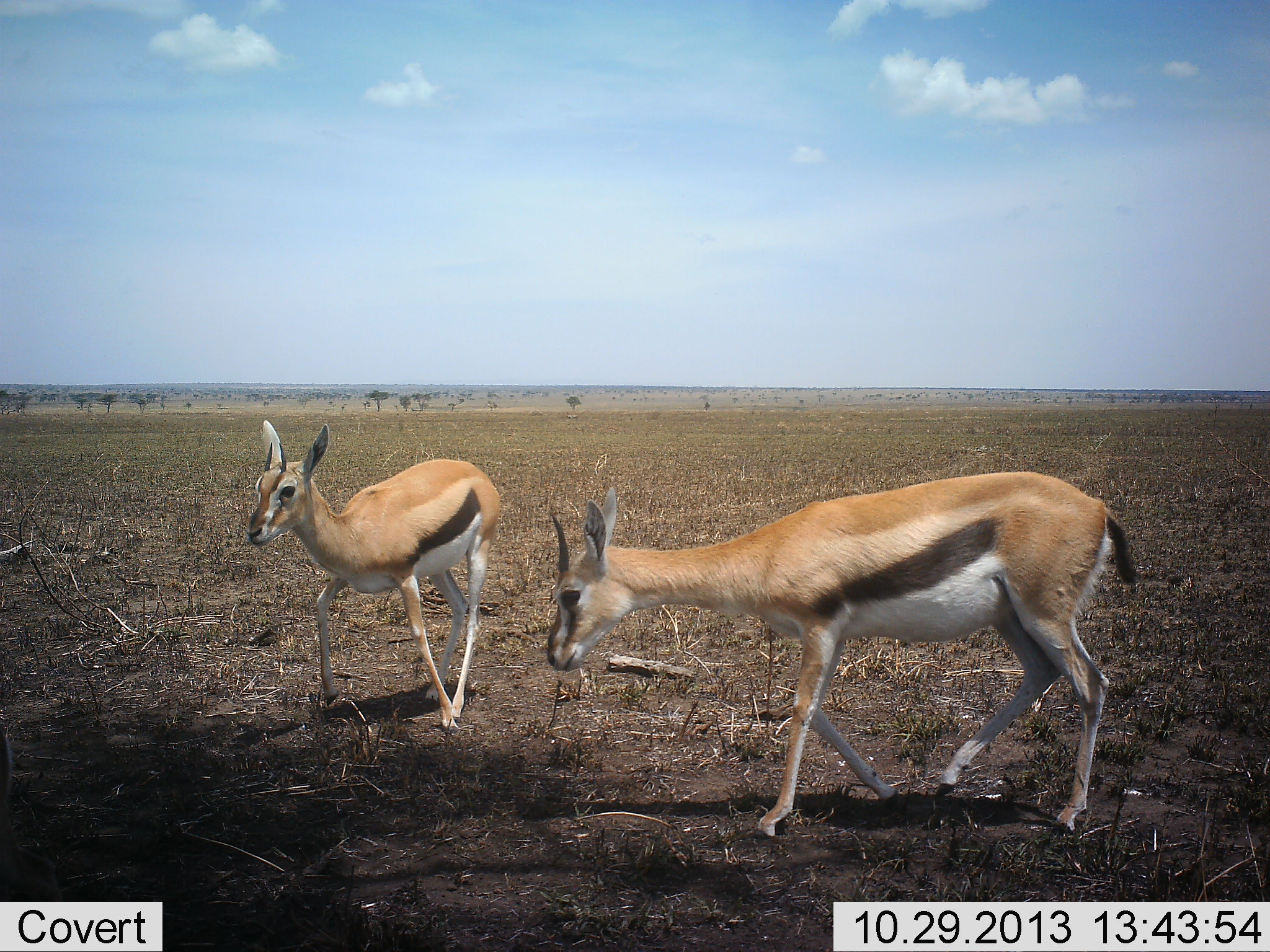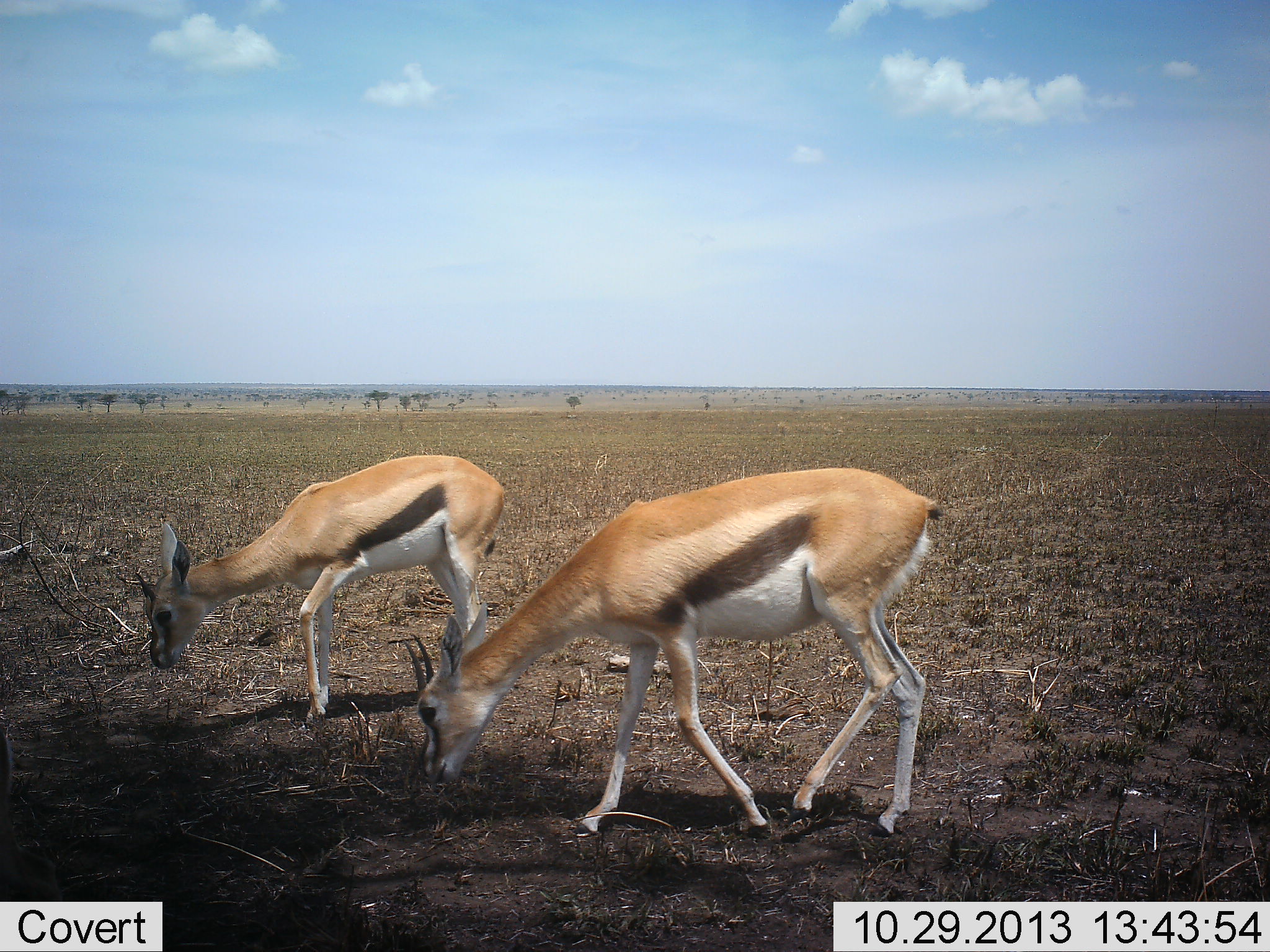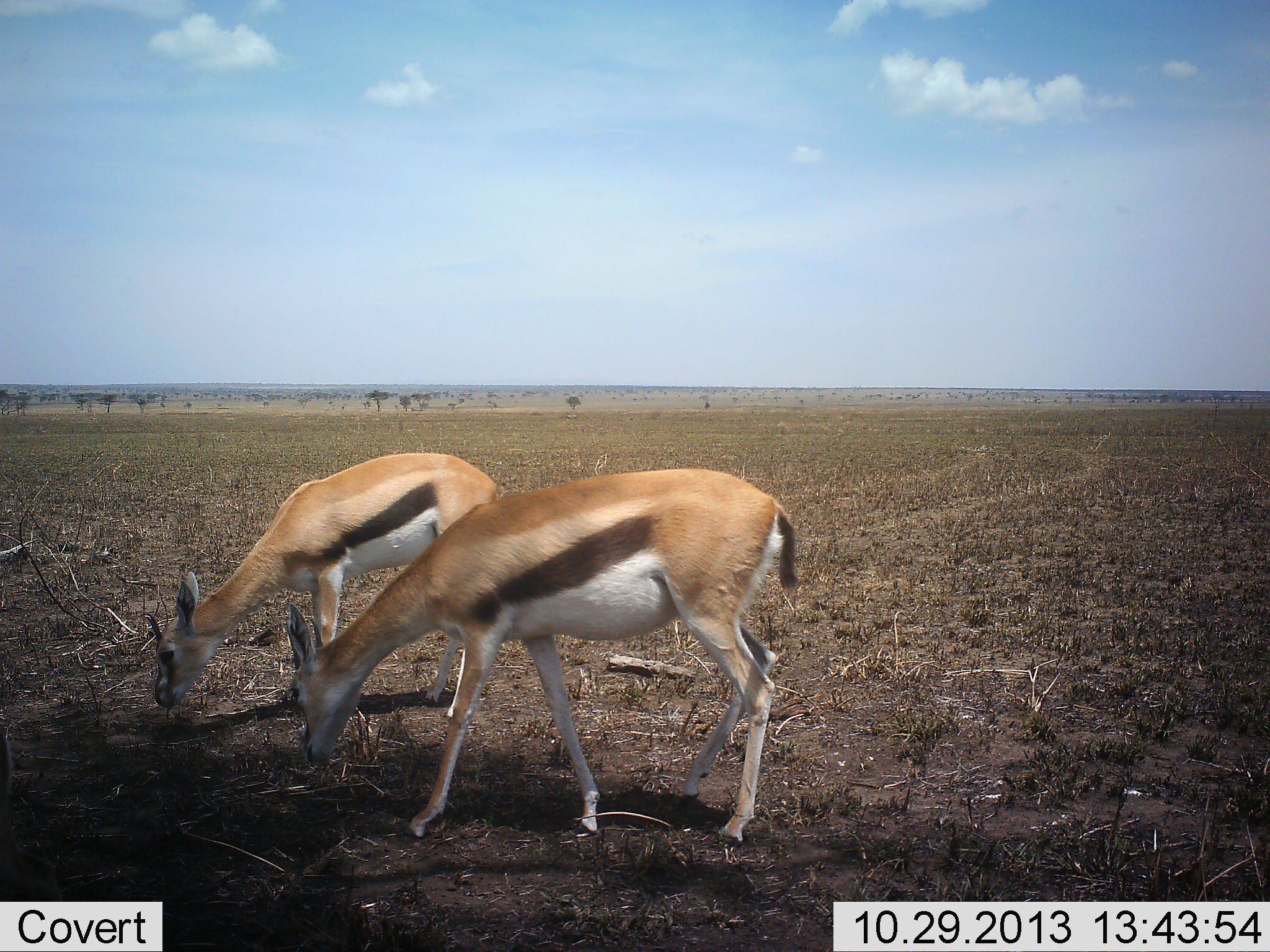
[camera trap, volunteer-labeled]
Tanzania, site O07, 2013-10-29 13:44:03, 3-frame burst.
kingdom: Animalia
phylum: Chordata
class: Mammalia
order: Artiodactyla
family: Bovidae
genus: Eudorcas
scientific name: Eudorcas thomsonii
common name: thomson's gazelle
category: gazellethomsons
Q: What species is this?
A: Gazellethomsons (thomson's gazelle) (Eudorcas thomsonii).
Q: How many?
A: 2.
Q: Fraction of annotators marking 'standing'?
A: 10%.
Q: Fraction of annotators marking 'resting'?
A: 0%.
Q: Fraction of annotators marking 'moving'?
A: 50%.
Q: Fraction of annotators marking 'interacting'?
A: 0%.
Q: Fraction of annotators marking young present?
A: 0%.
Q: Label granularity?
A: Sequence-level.